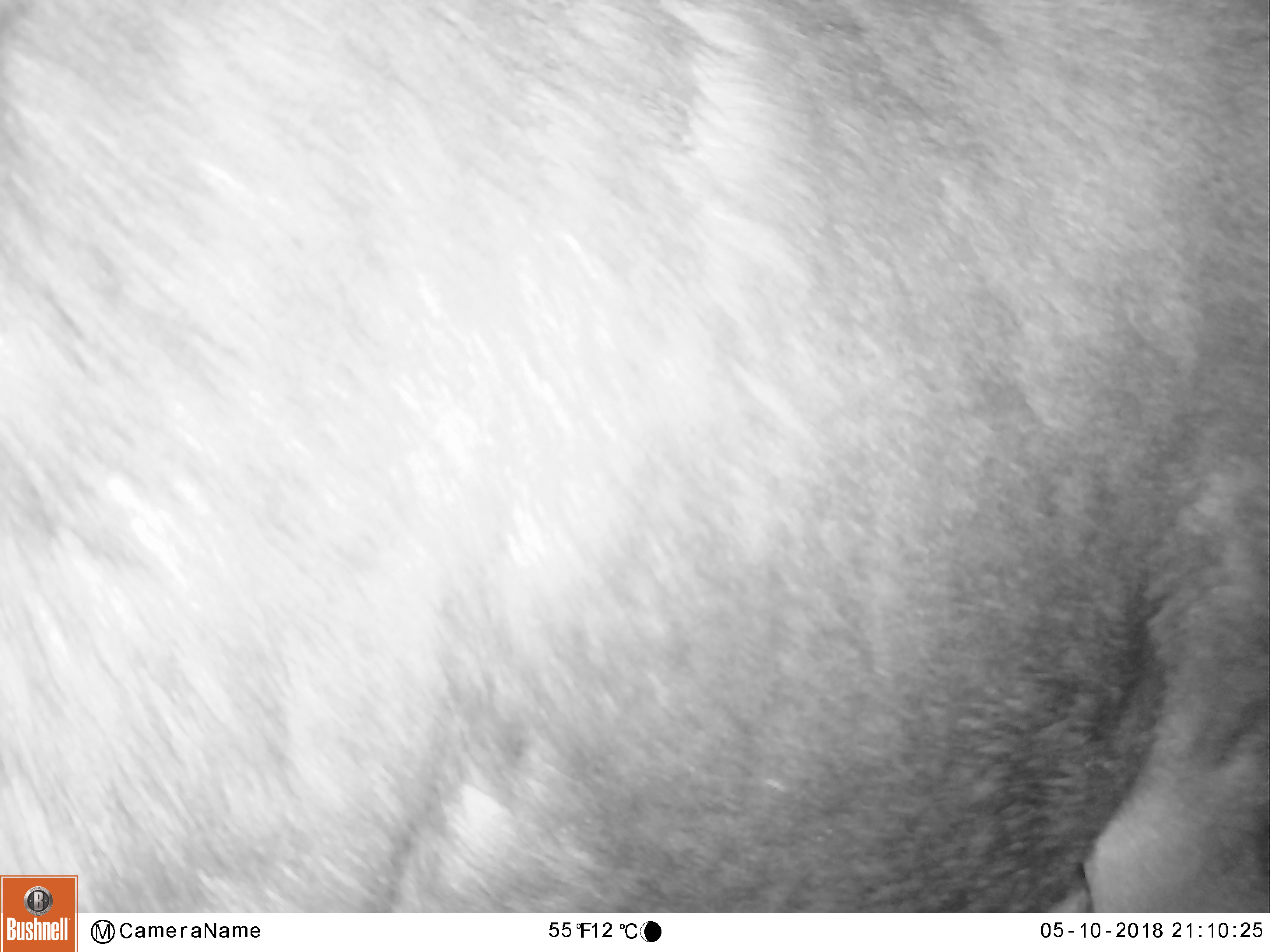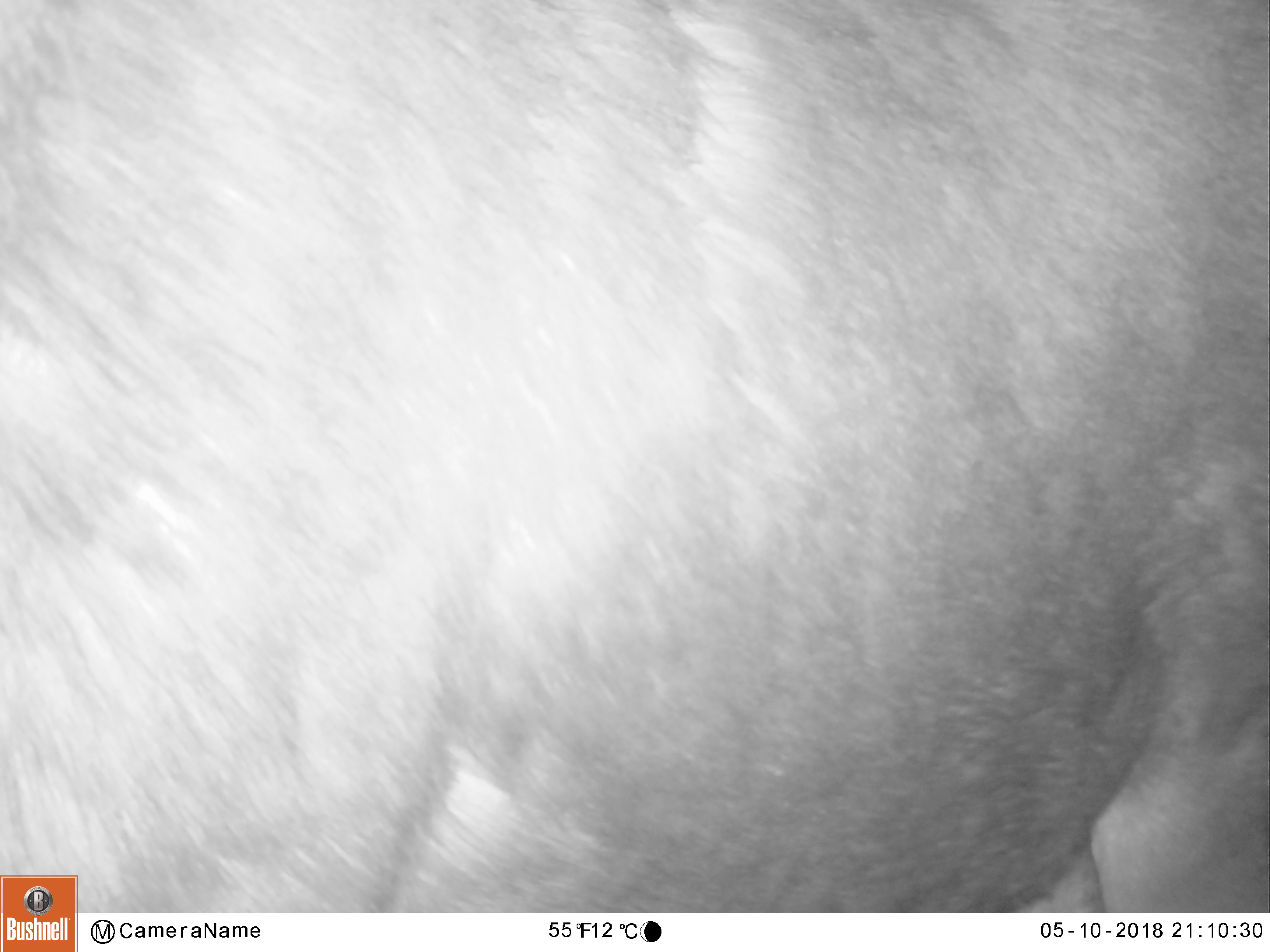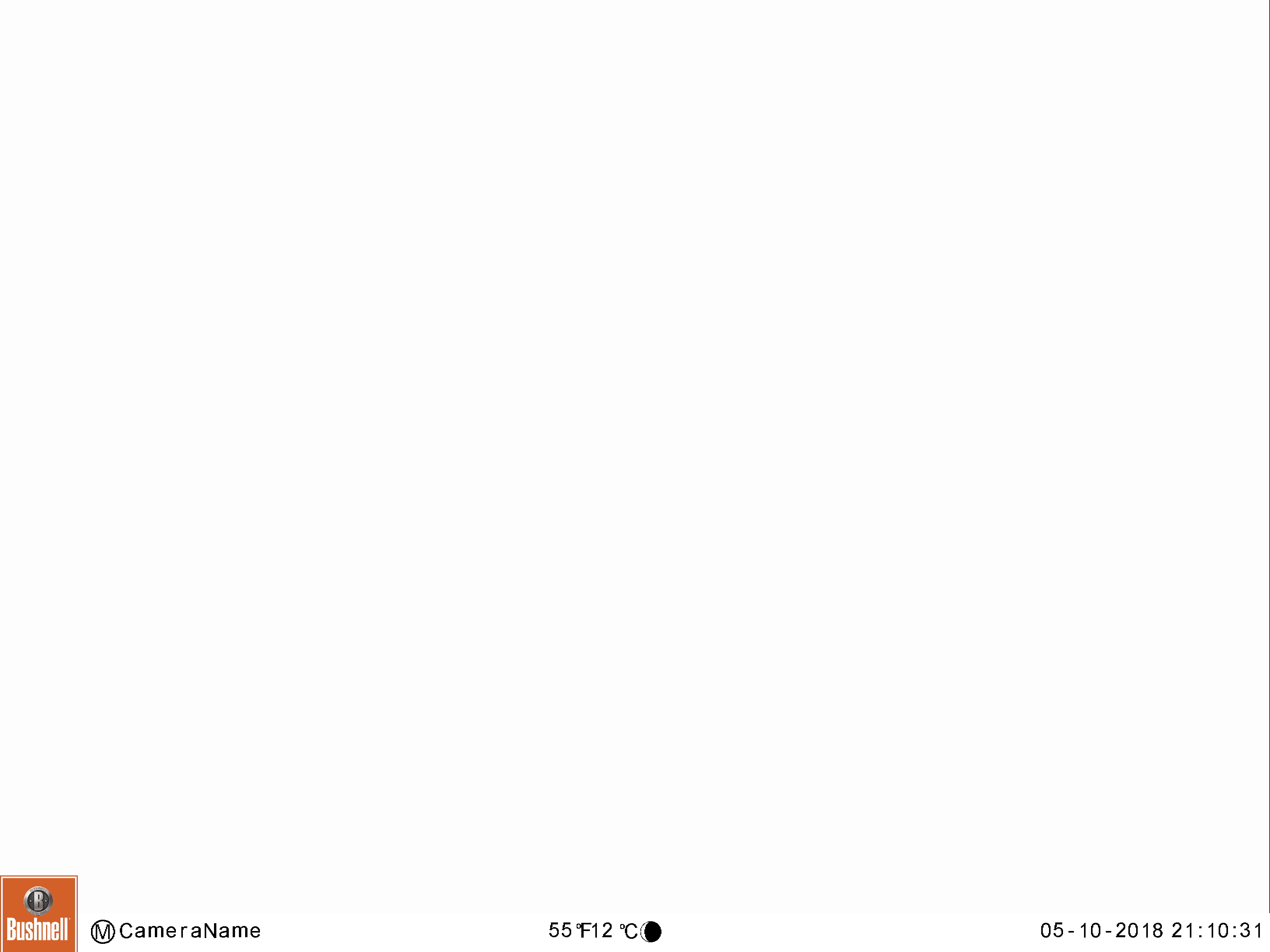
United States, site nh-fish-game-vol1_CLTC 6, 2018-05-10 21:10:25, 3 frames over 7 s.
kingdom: Animalia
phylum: Chordata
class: Mammalia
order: Artiodactyla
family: Cervidae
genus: Alces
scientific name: Alces alces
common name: moose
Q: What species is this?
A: Moose (Alces alces).